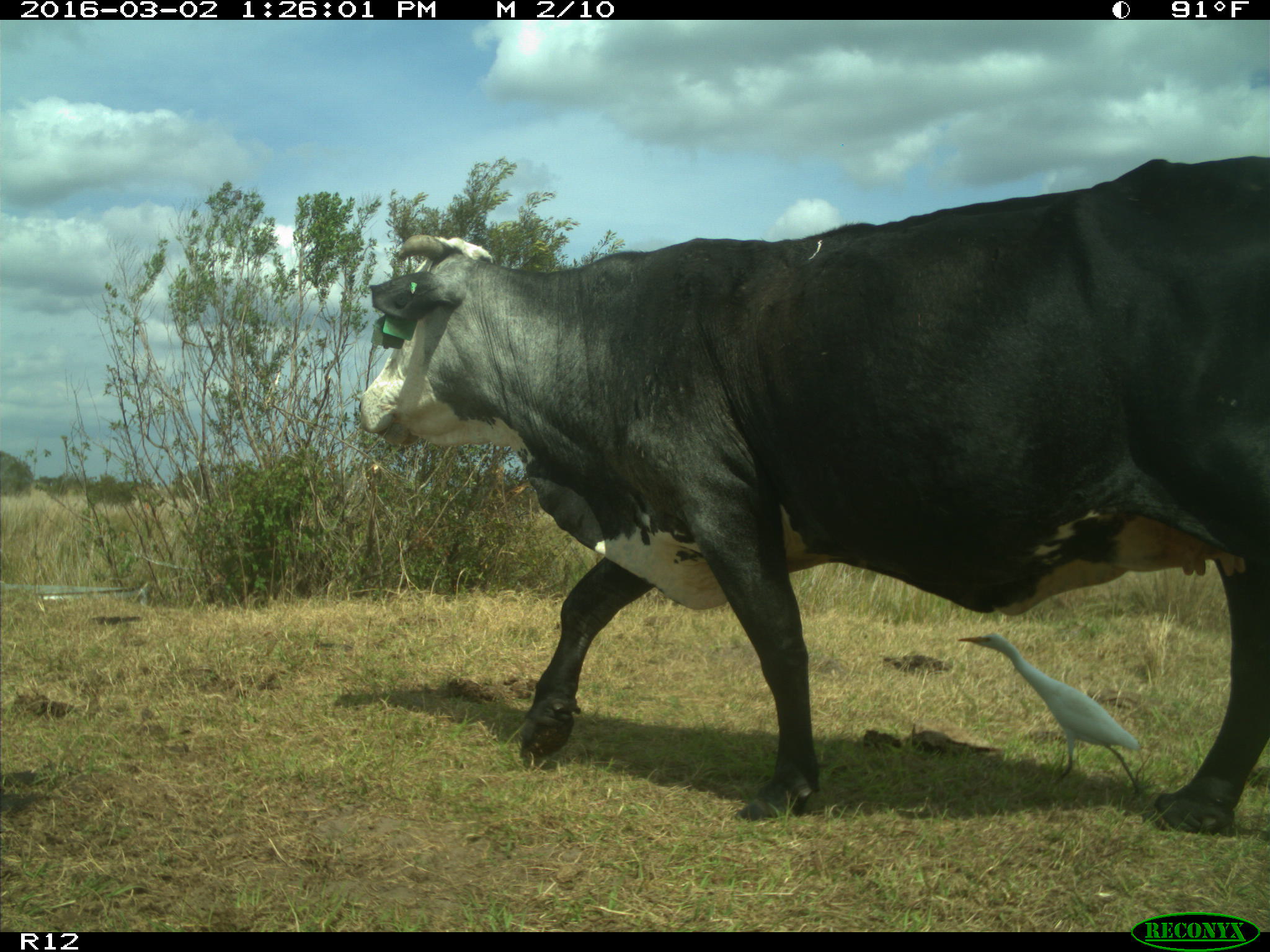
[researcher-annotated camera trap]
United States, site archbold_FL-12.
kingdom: Animalia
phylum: Chordata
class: Mammalia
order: Artiodactyla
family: Bovidae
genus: Bos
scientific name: Bos taurus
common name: domestic cow